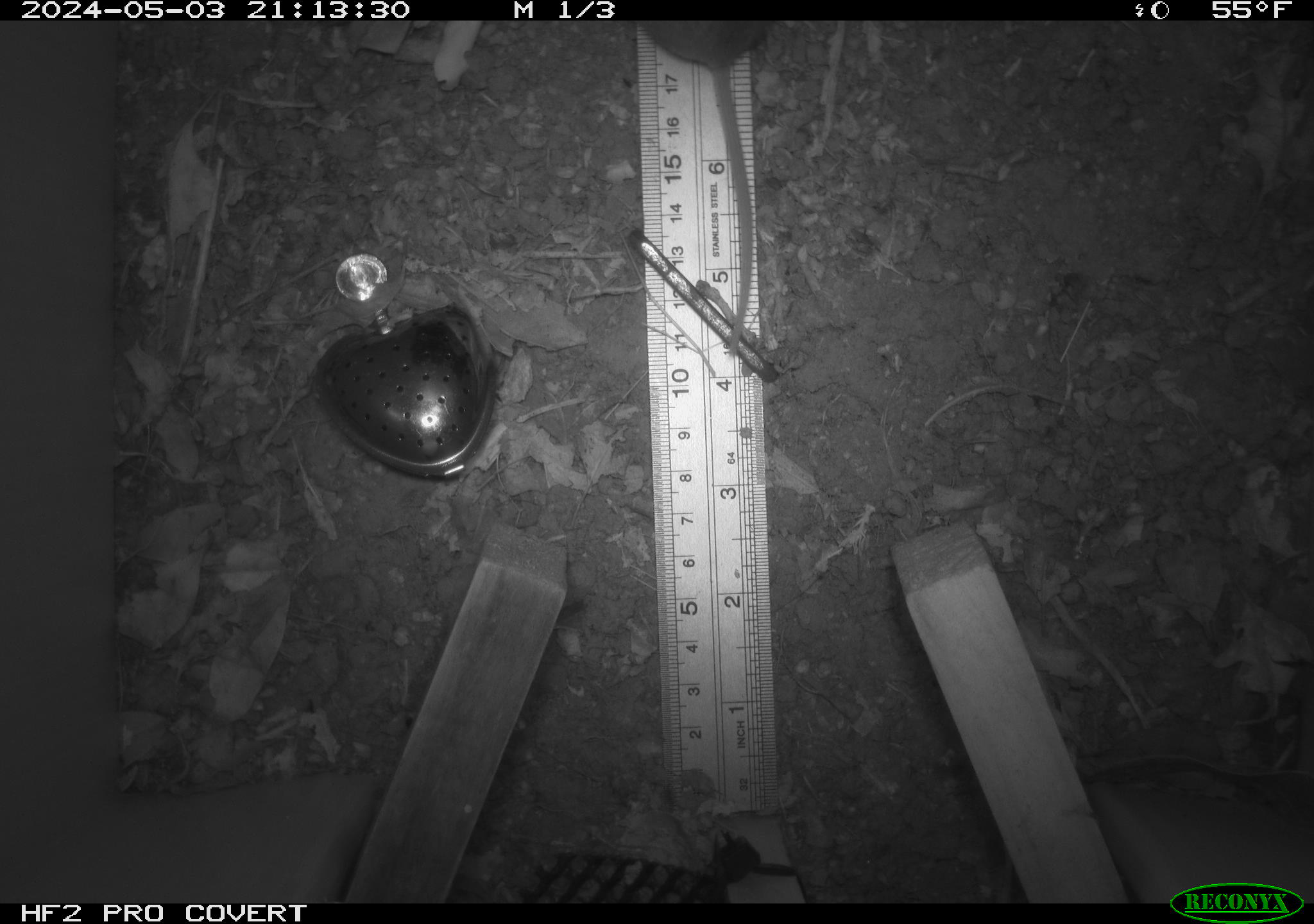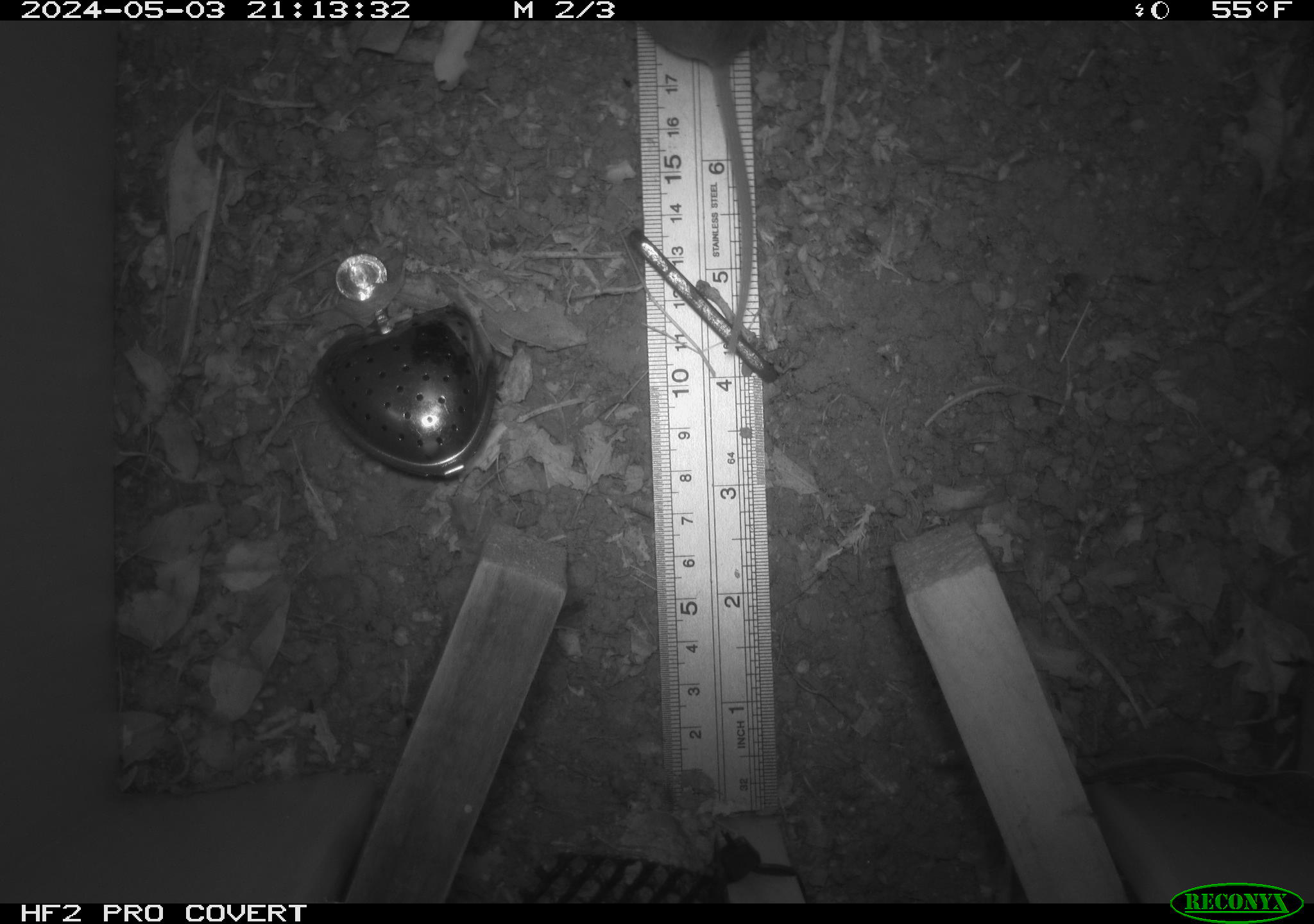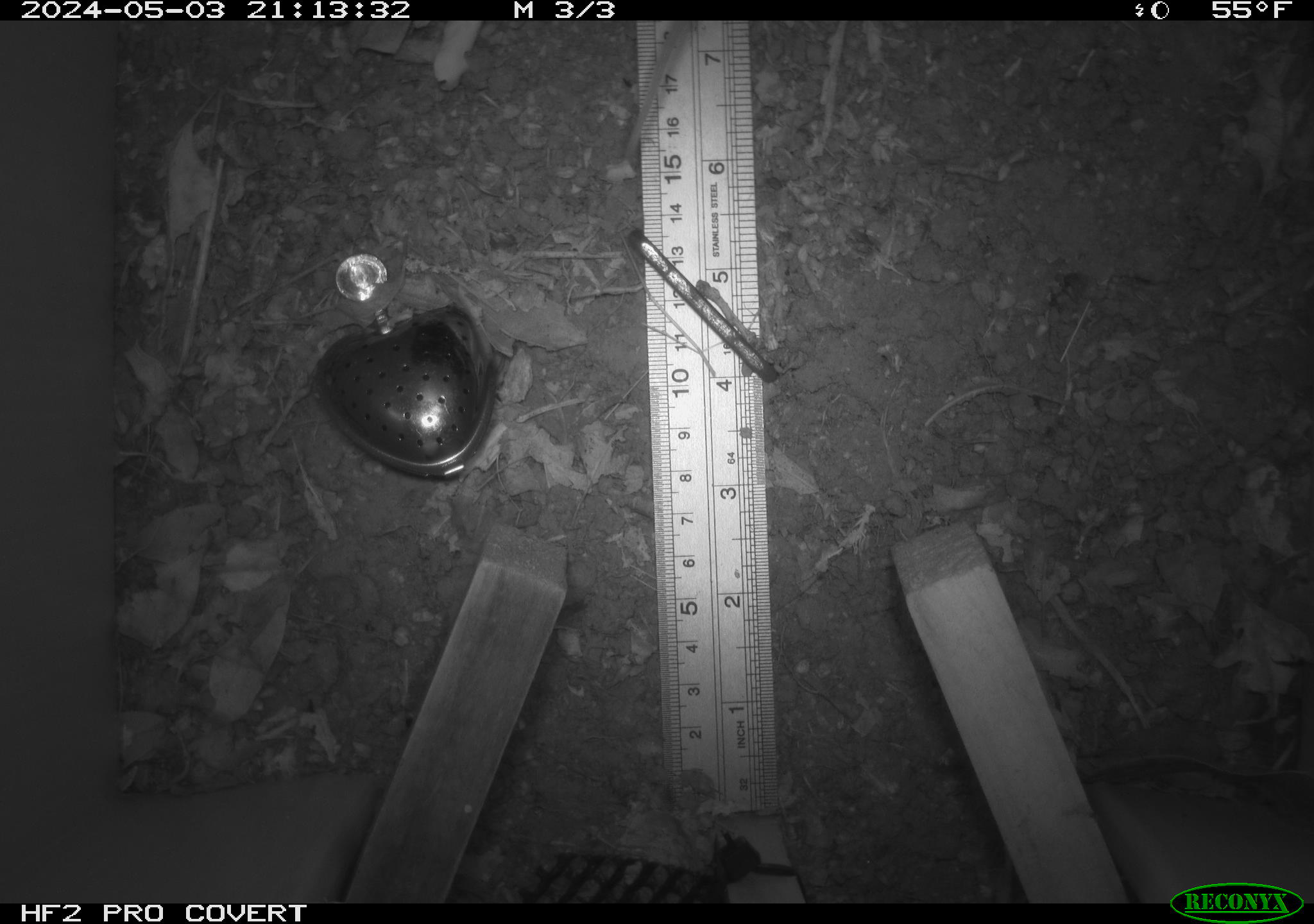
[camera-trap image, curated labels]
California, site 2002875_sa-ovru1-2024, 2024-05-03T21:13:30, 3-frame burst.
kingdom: Animalia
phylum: Chordata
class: Mammalia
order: Rodentia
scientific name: Rodentia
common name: rodent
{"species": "rodent (Rodentia)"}